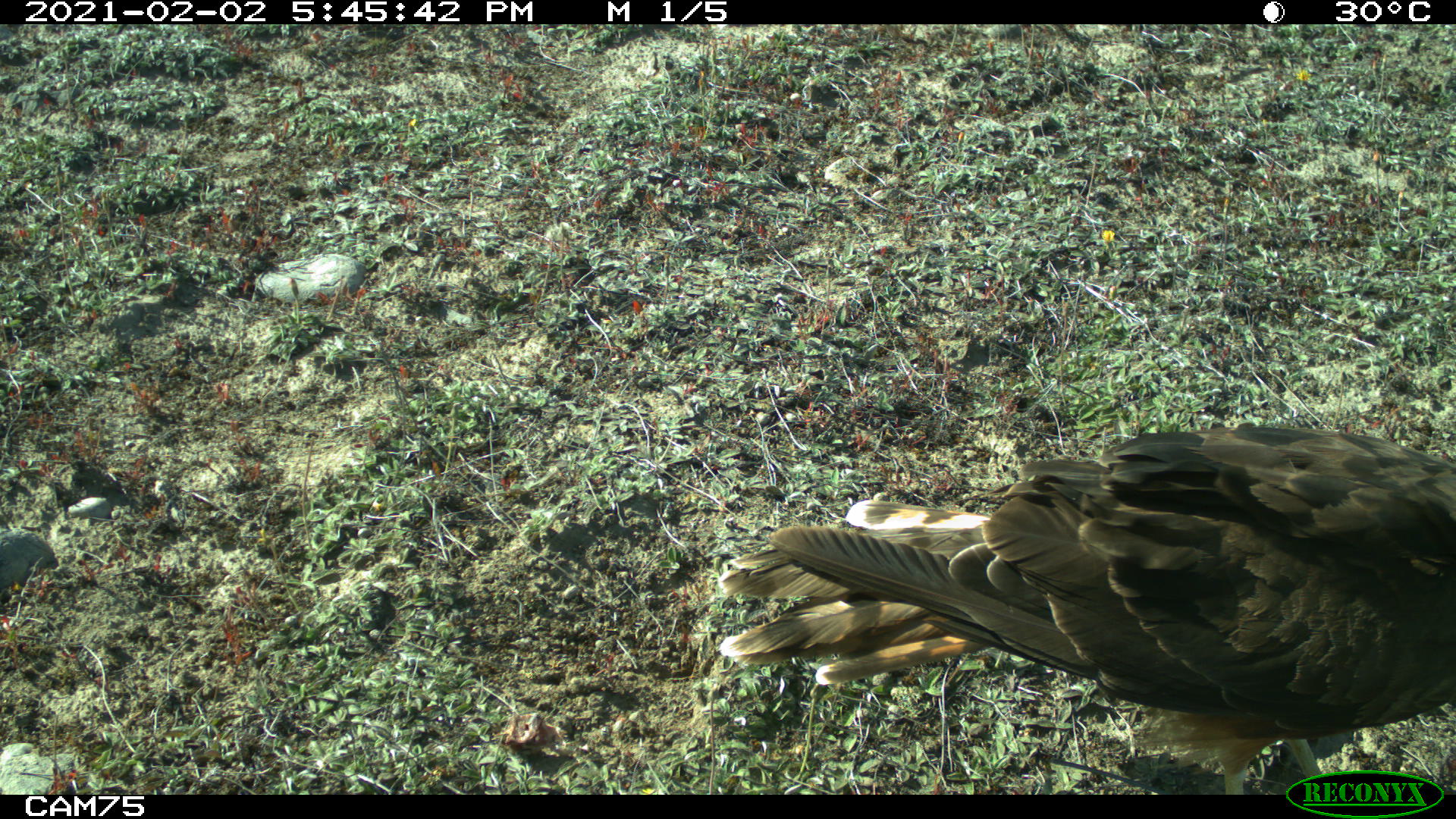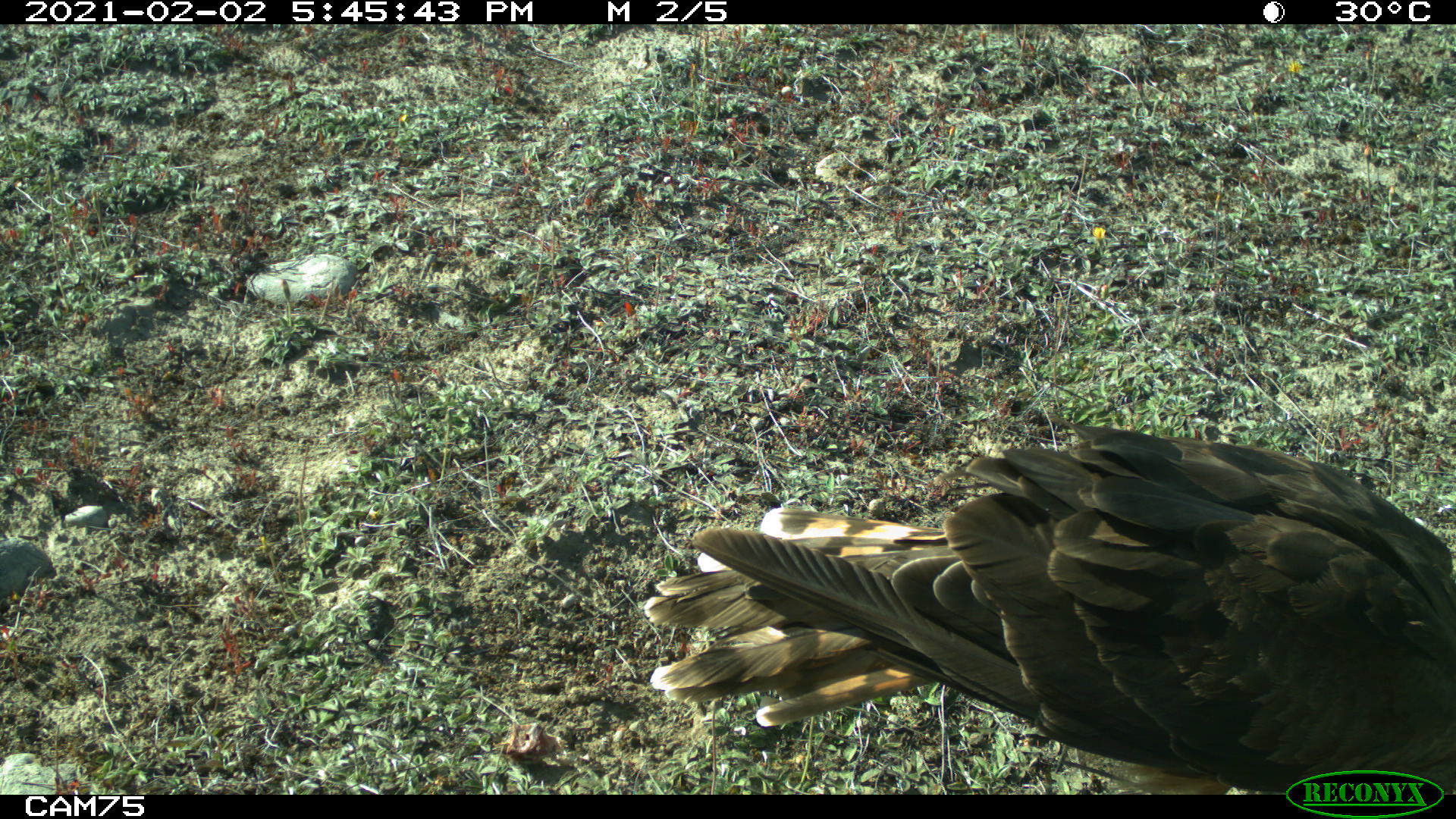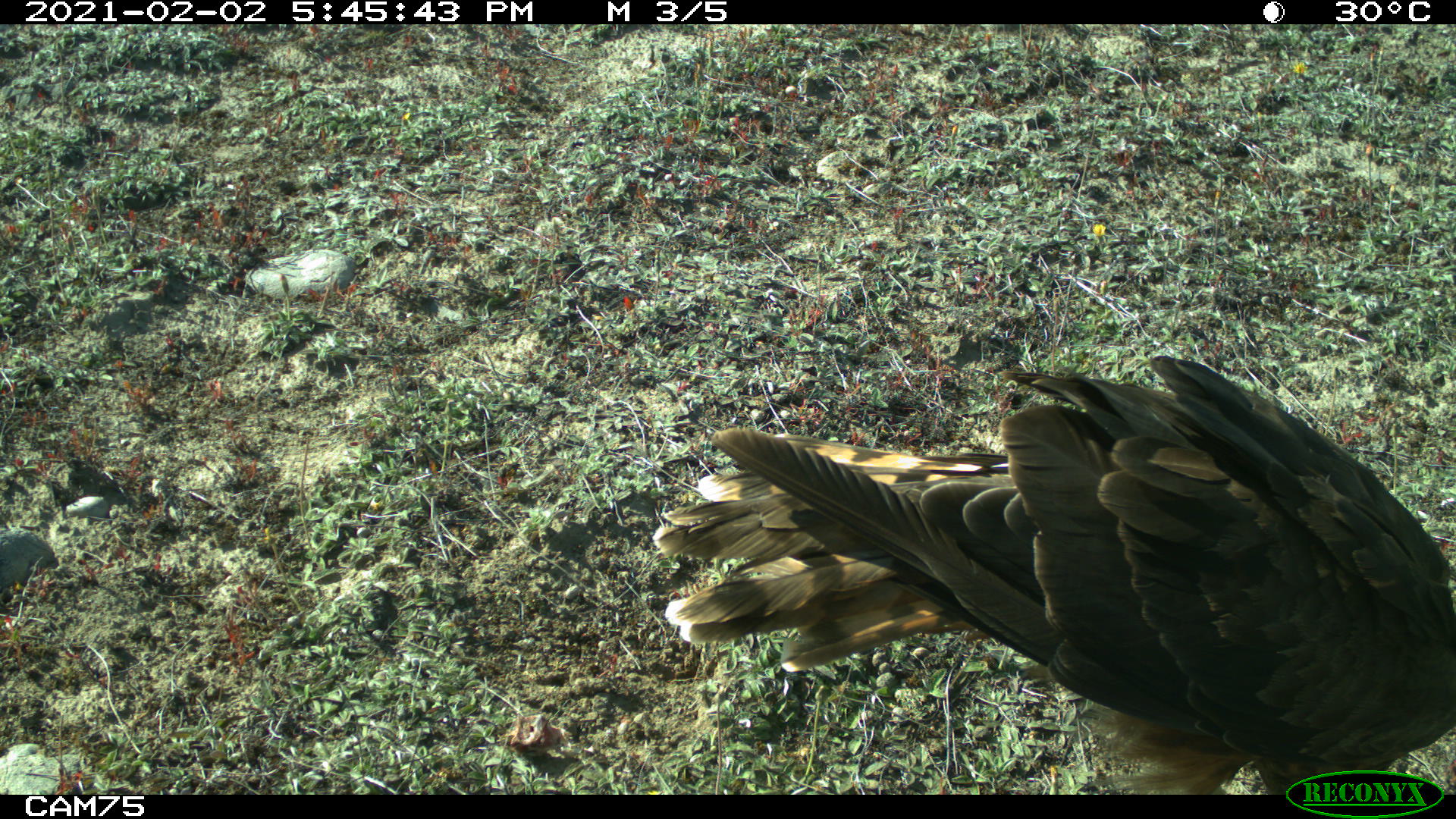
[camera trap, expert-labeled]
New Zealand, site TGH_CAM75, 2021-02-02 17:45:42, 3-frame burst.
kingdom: Animalia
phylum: Chordata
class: Aves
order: Accipitriformes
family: Accipitridae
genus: Circus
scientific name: Circus approximans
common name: swamp harrier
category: harrier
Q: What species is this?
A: Harrier (swamp harrier) (Circus approximans).